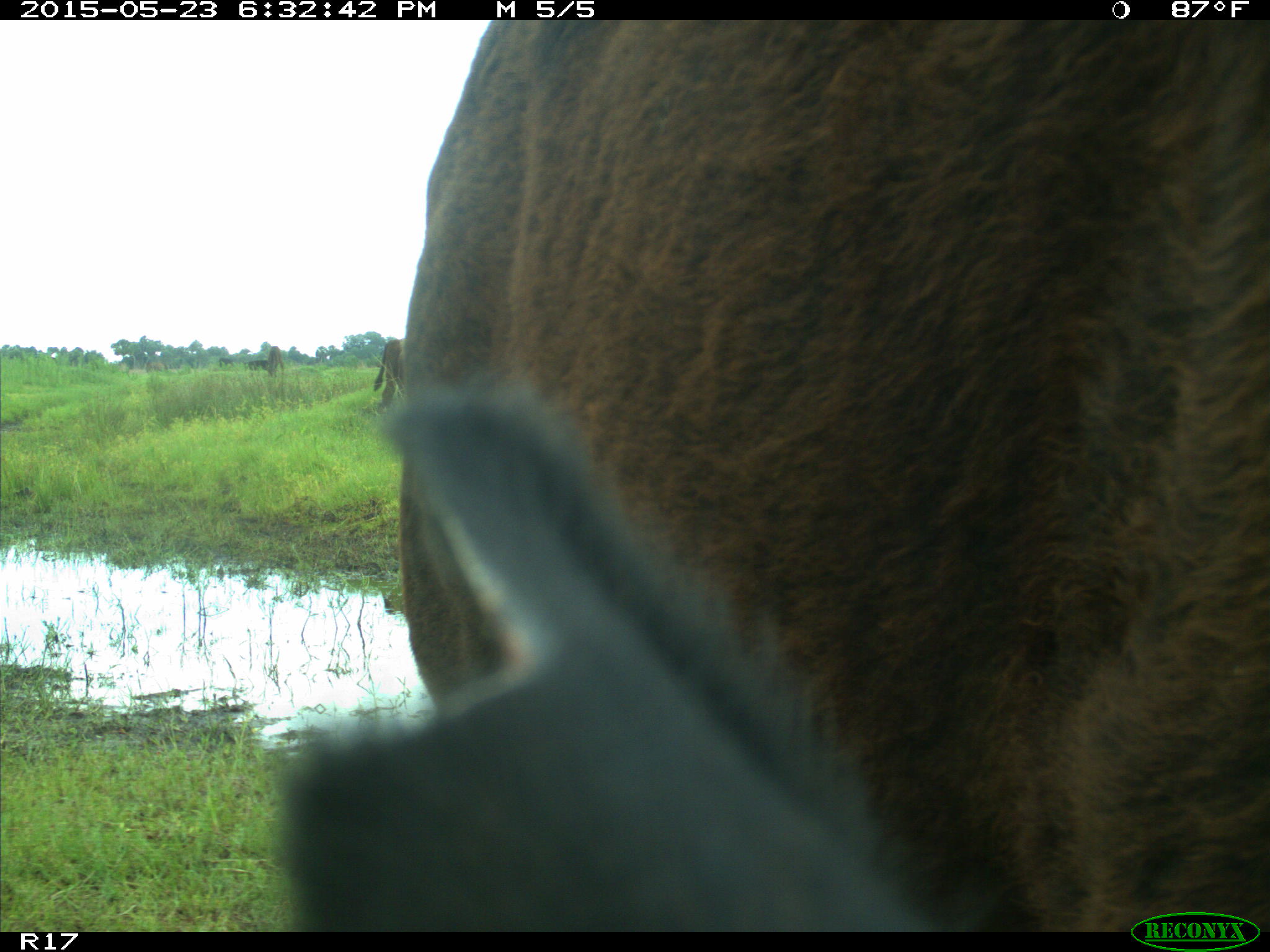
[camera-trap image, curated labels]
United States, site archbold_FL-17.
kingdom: Animalia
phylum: Chordata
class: Mammalia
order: Artiodactyla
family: Bovidae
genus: Bos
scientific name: Bos taurus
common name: domestic cow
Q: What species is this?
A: Bos taurus (domestic cow).